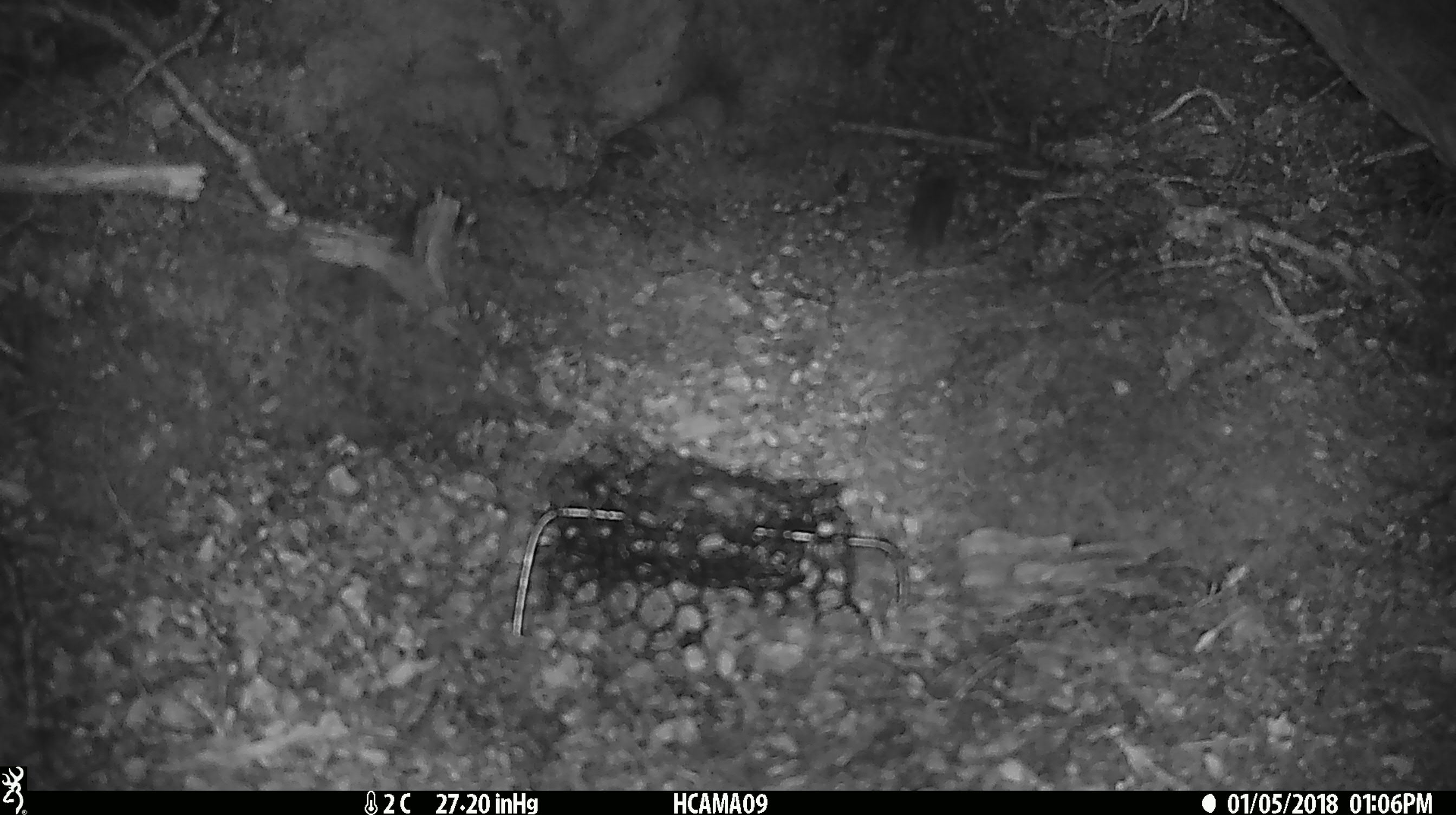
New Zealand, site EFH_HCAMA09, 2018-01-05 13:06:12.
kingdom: Animalia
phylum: Chordata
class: Mammalia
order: Rodentia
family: Muridae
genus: Mus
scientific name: Mus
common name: mouse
Mouse (Mus).